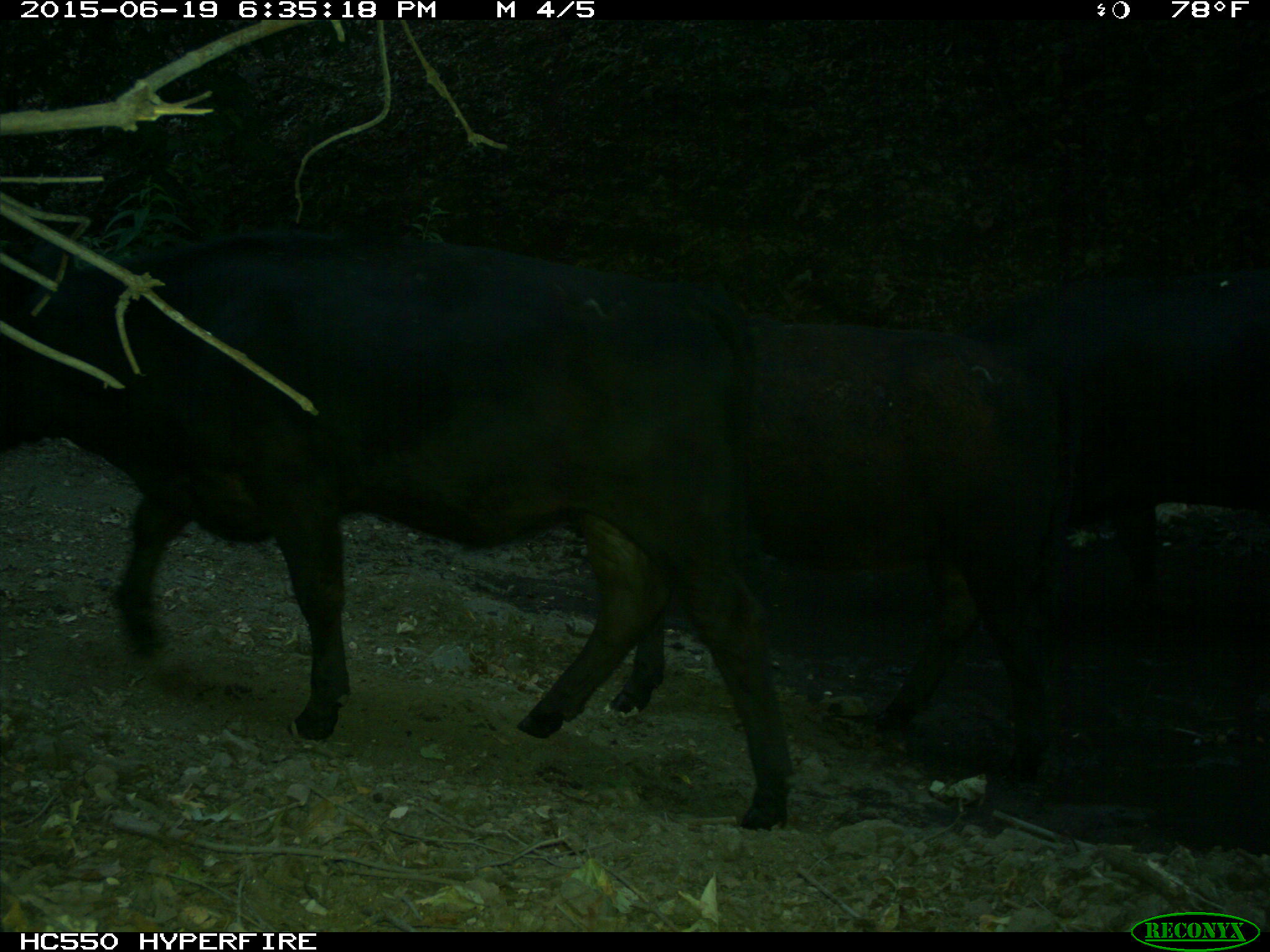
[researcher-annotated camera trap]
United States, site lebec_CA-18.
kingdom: Animalia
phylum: Chordata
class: Mammalia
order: Artiodactyla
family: Bovidae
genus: Bos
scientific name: Bos taurus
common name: domestic cow